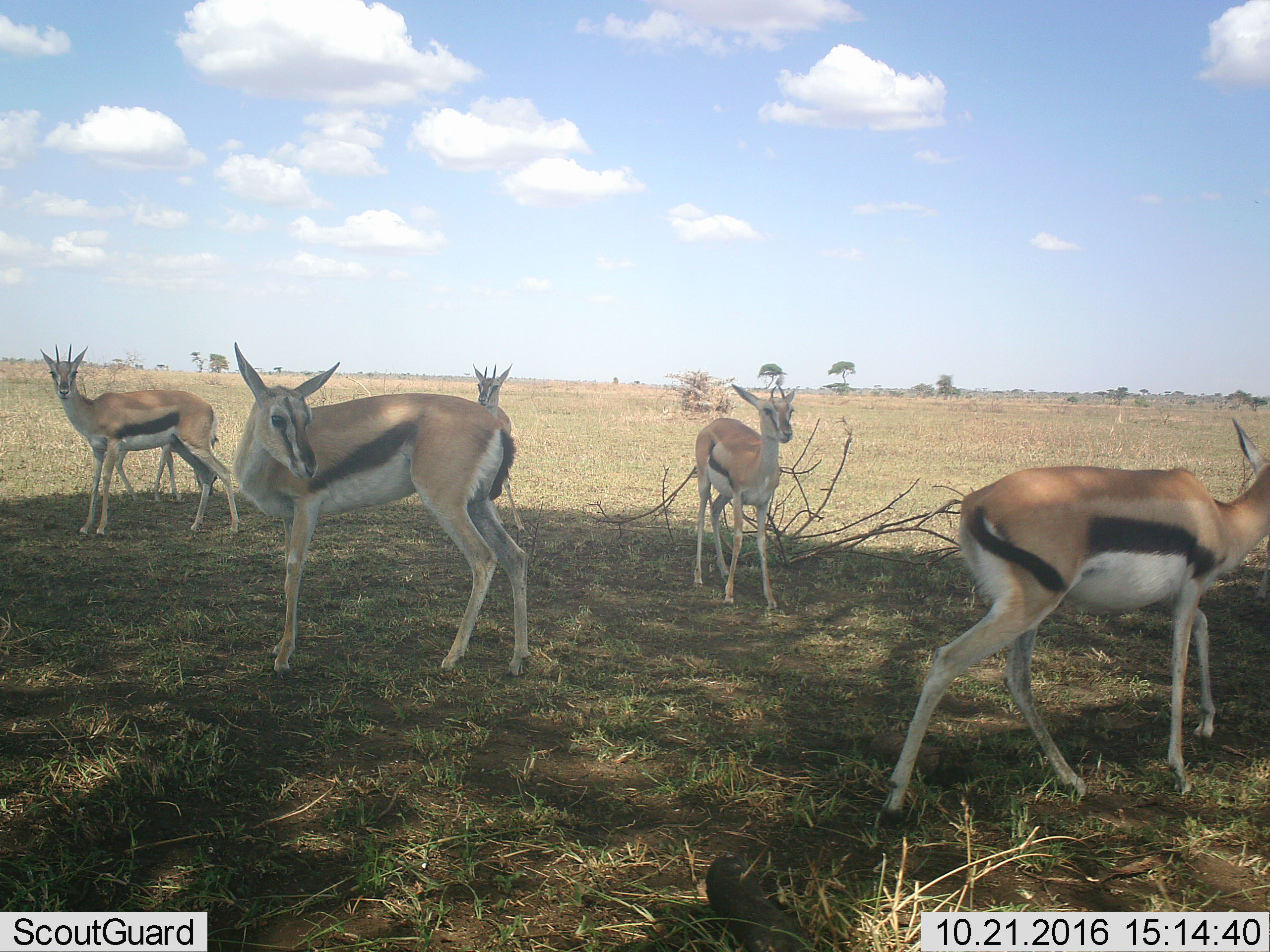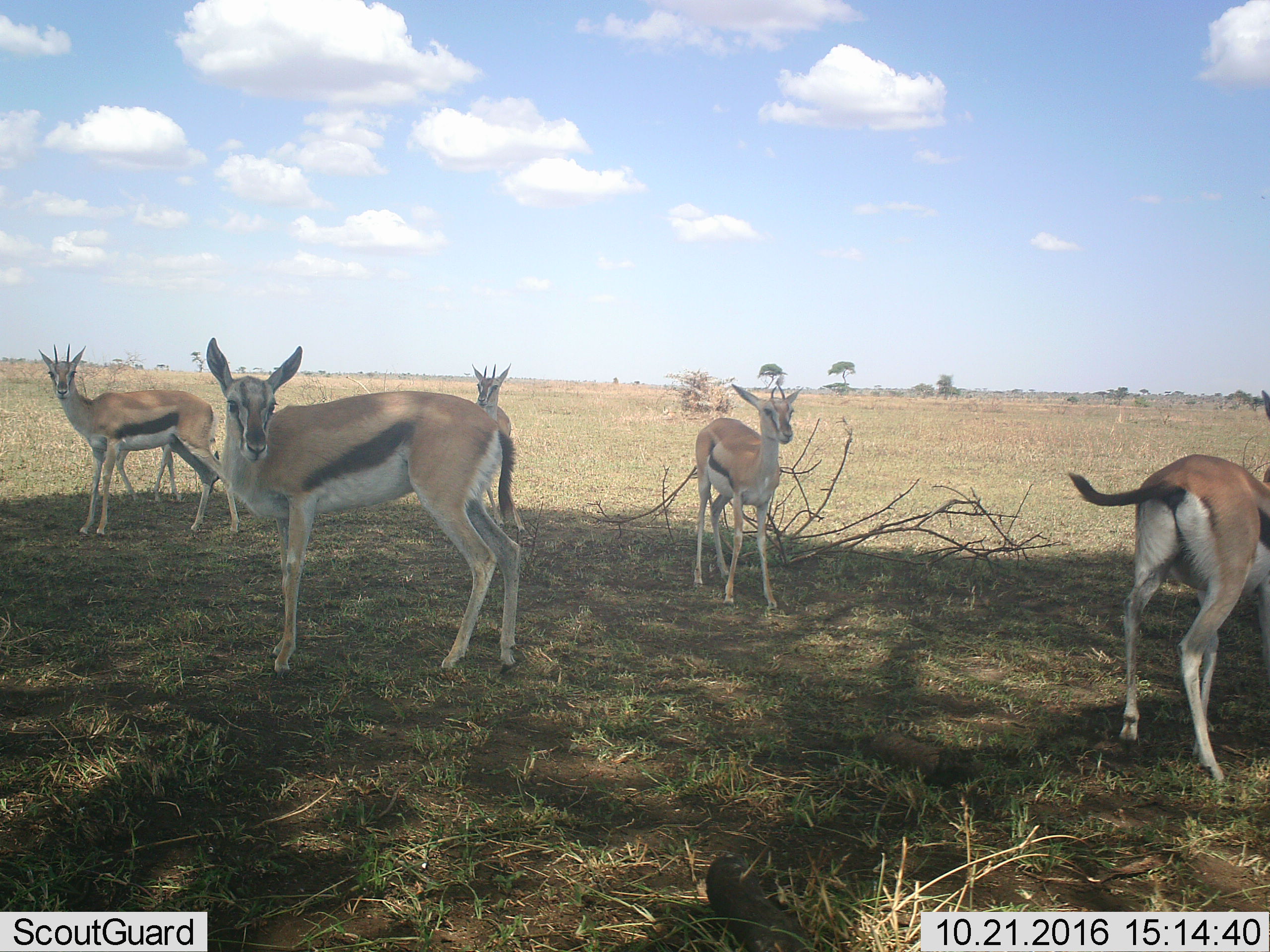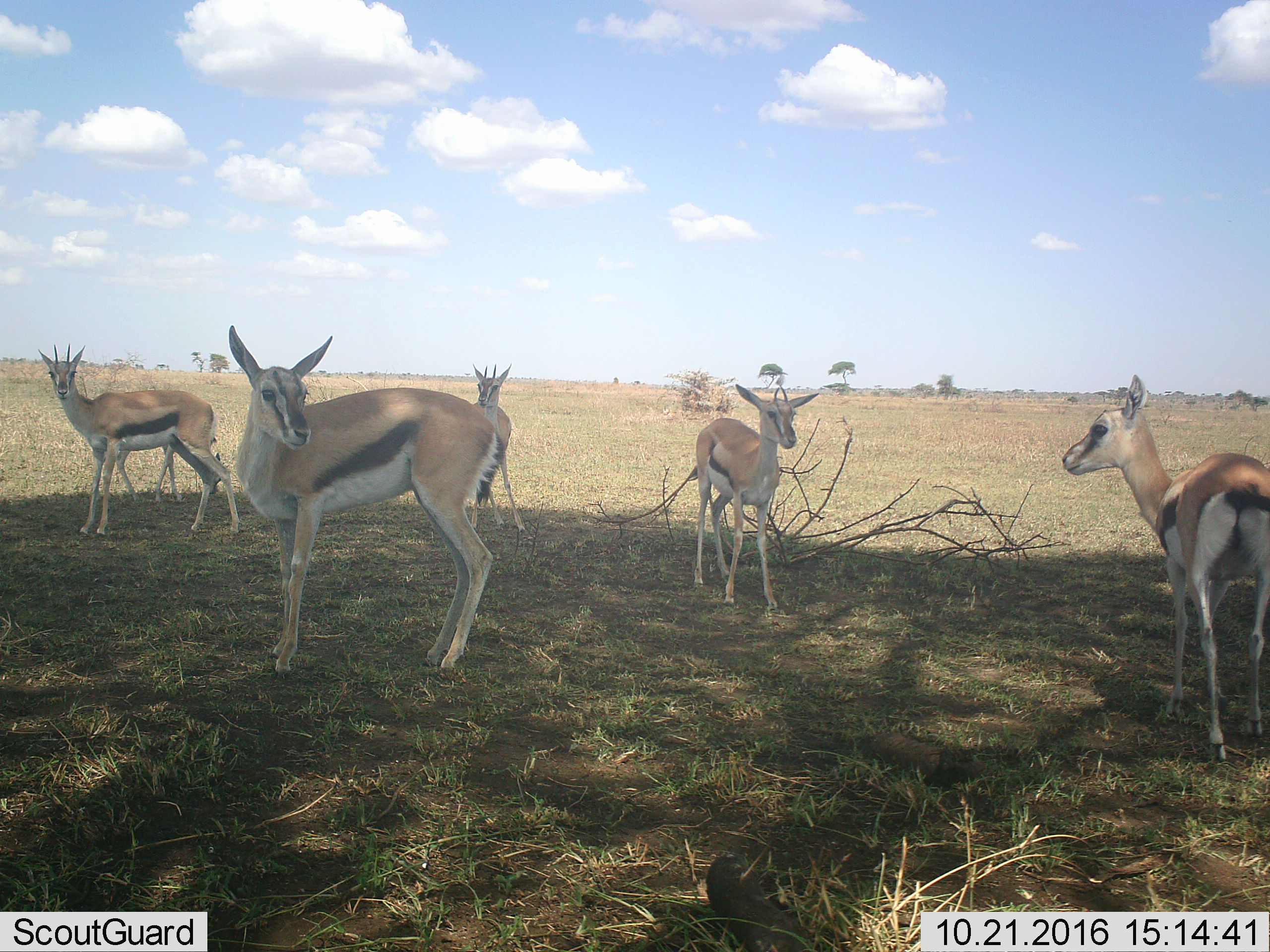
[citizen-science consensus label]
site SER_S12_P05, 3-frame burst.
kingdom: Animalia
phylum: Chordata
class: Mammalia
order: Artiodactyla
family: Bovidae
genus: Eudorcas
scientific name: Eudorcas thomsonii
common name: thomson's gazelle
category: gazellethomsons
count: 6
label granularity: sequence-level